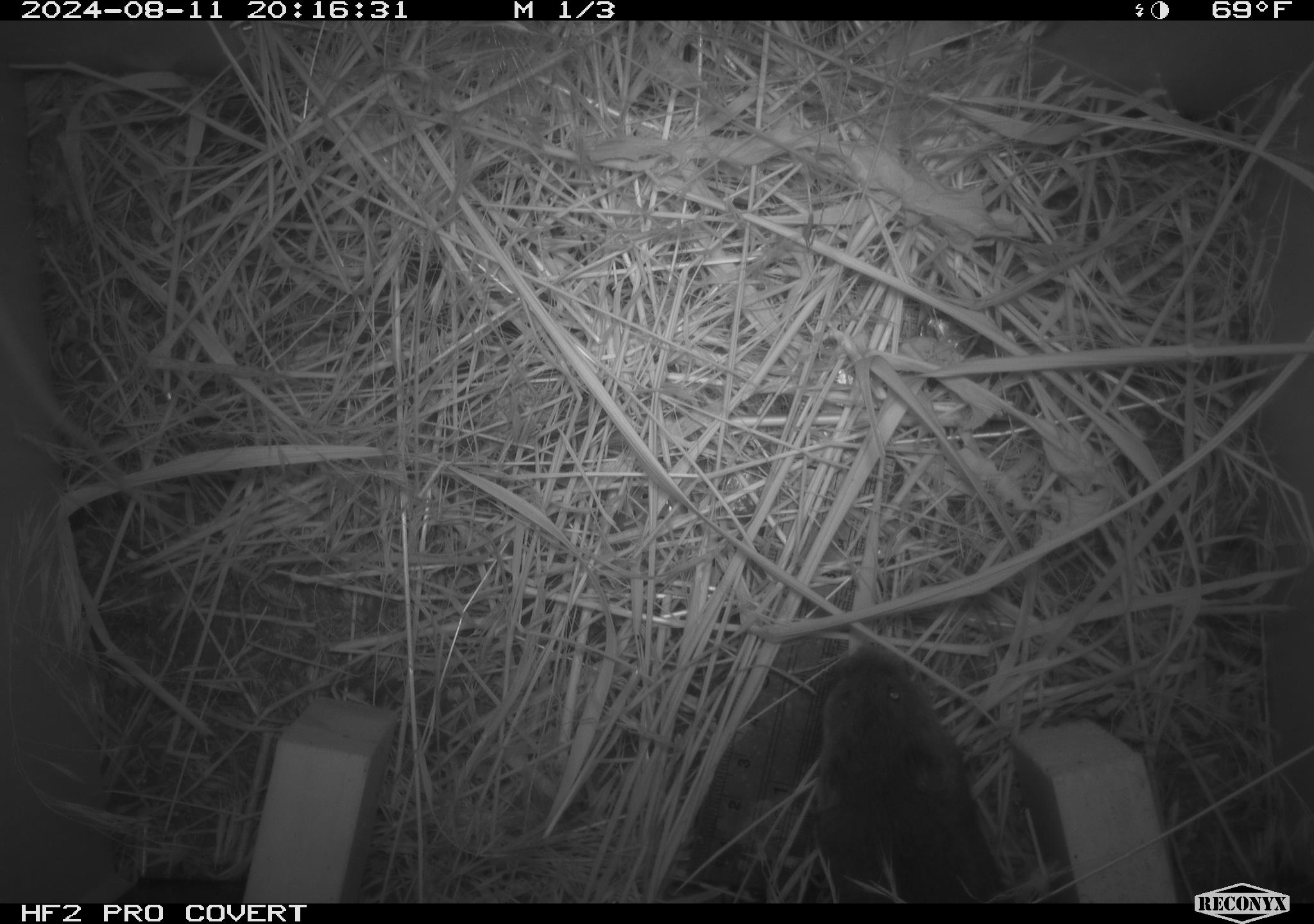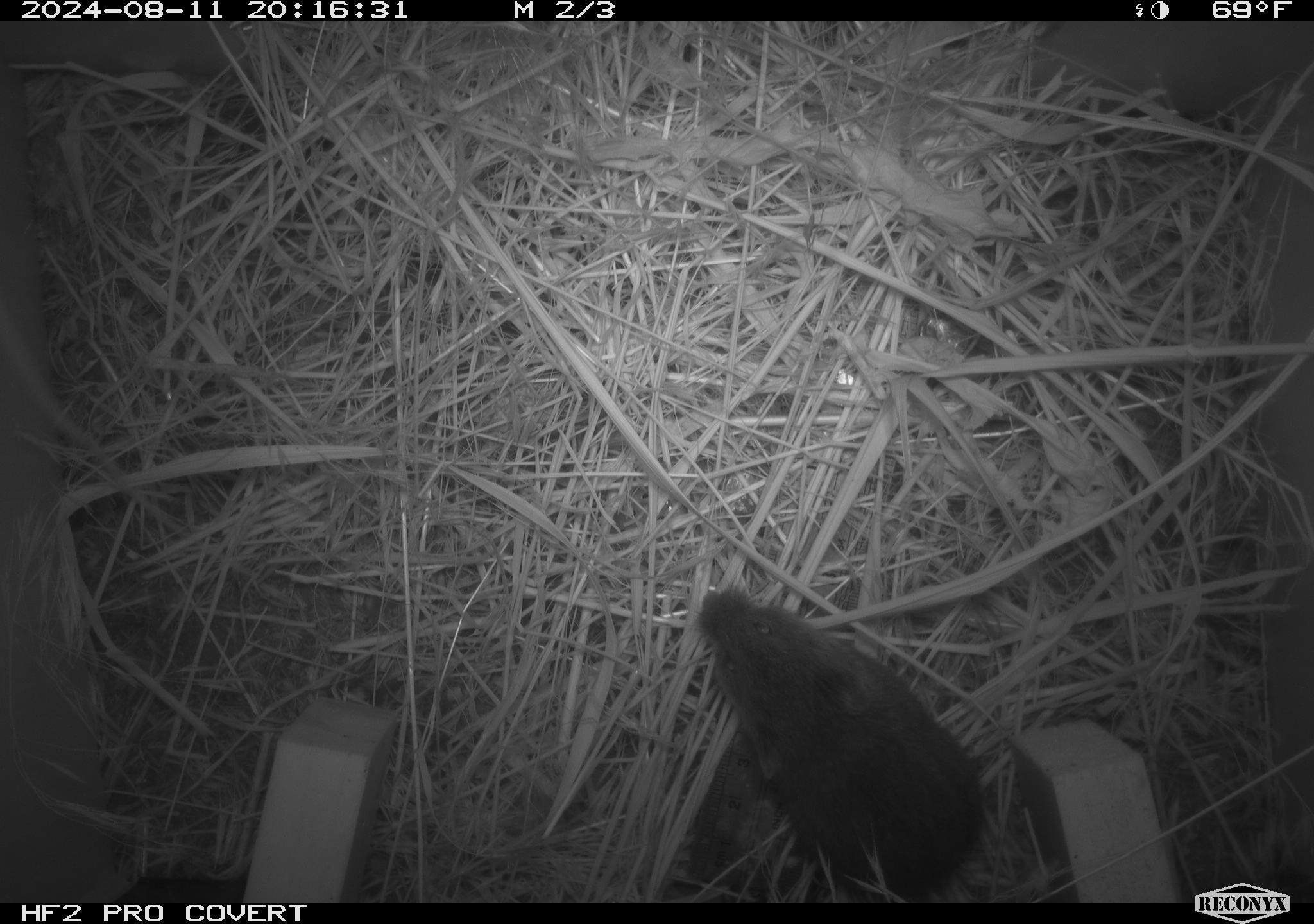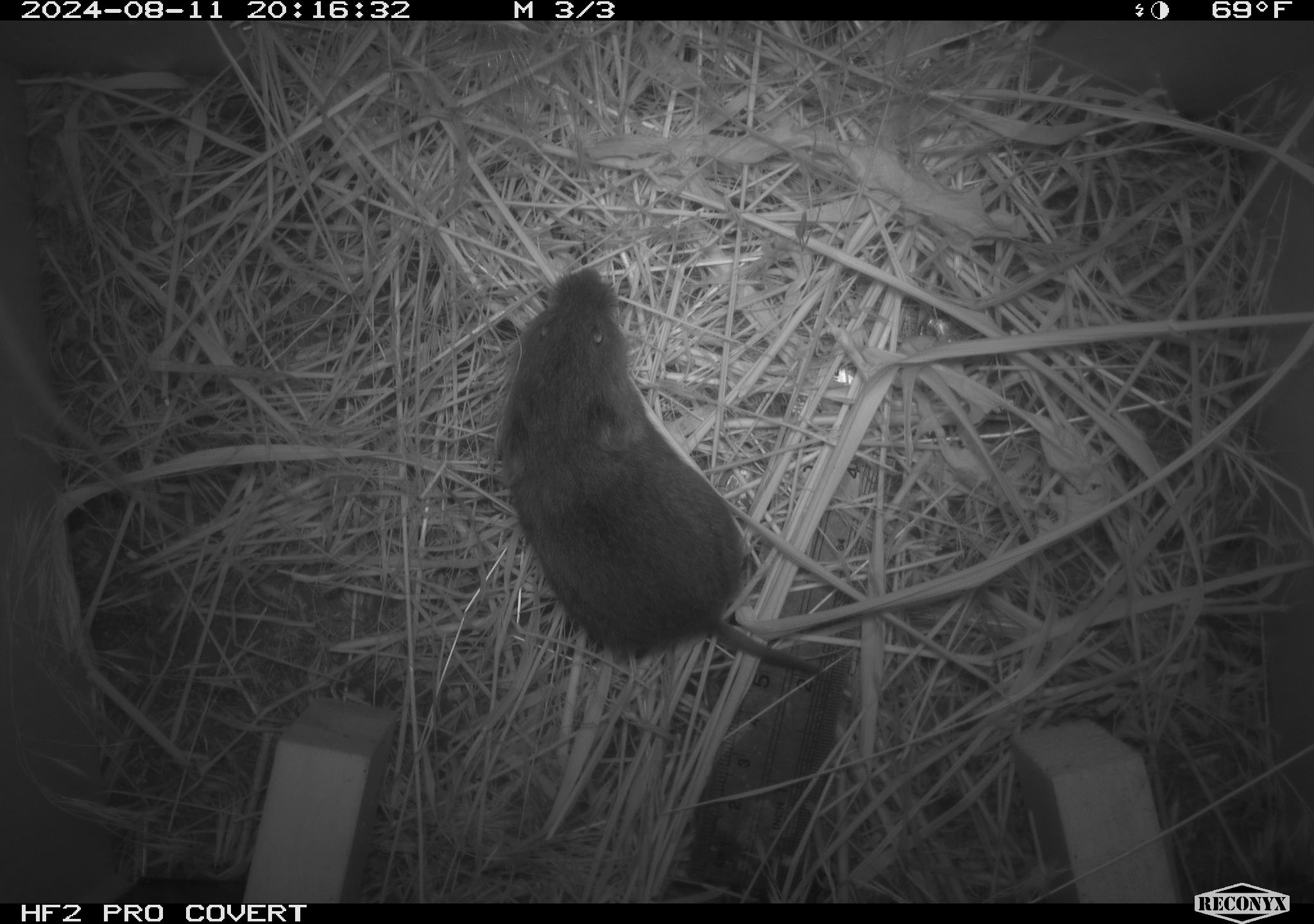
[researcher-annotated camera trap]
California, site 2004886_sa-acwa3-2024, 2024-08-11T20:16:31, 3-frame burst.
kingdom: Animalia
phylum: Chordata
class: Mammalia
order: Rodentia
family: Cricetidae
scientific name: Arvicolinae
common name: voles, lemmings, and muskrats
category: arvicolinae subfamily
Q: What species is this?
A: Arvicolinae subfamily (voles, lemmings, and muskrats) (Arvicolinae).